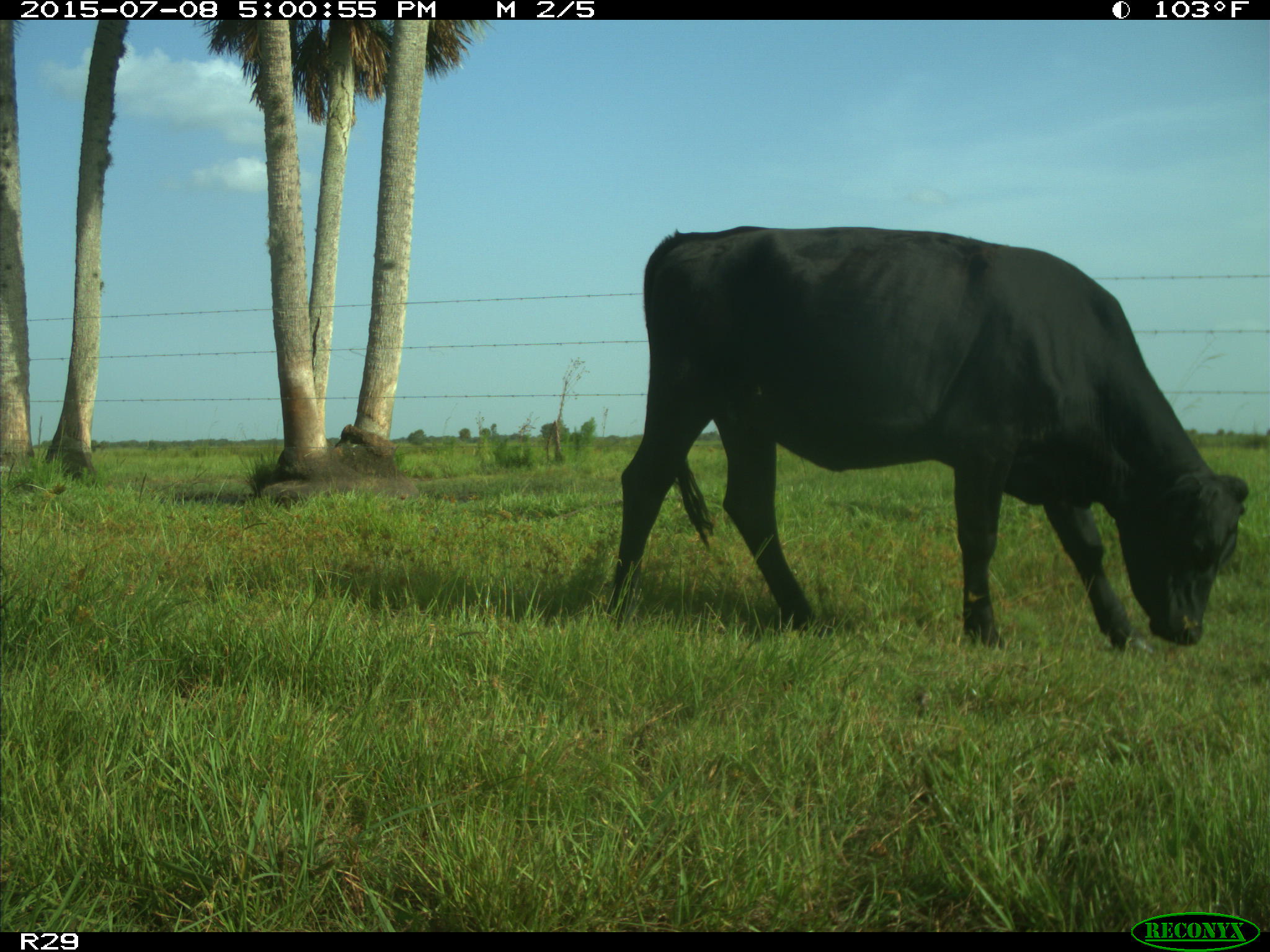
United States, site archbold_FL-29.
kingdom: Animalia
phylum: Chordata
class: Mammalia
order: Artiodactyla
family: Bovidae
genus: Bos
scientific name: Bos taurus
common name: domestic cow